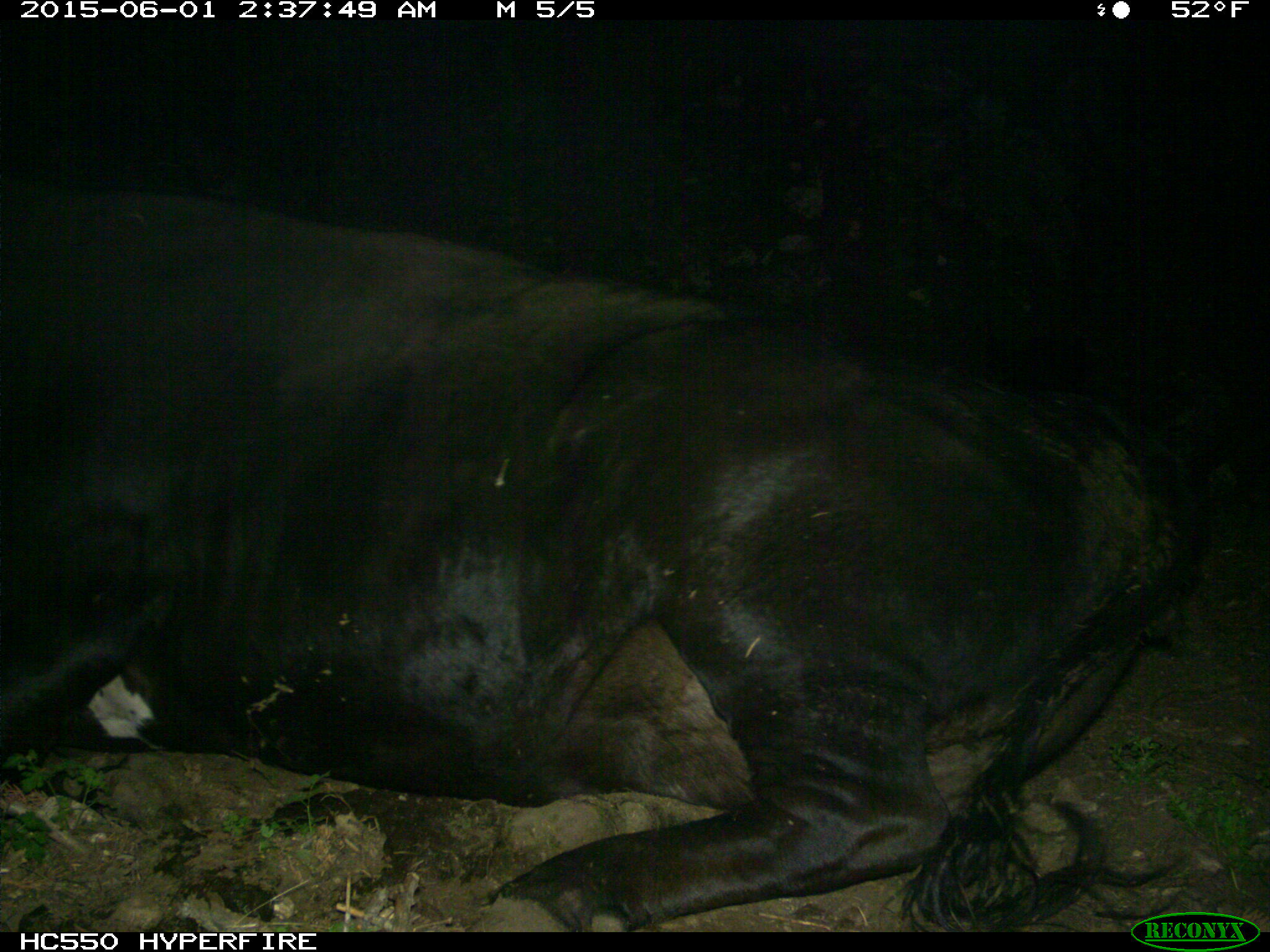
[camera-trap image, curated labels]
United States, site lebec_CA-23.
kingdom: Animalia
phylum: Chordata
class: Mammalia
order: Artiodactyla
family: Bovidae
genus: Bos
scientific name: Bos taurus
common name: domestic cow